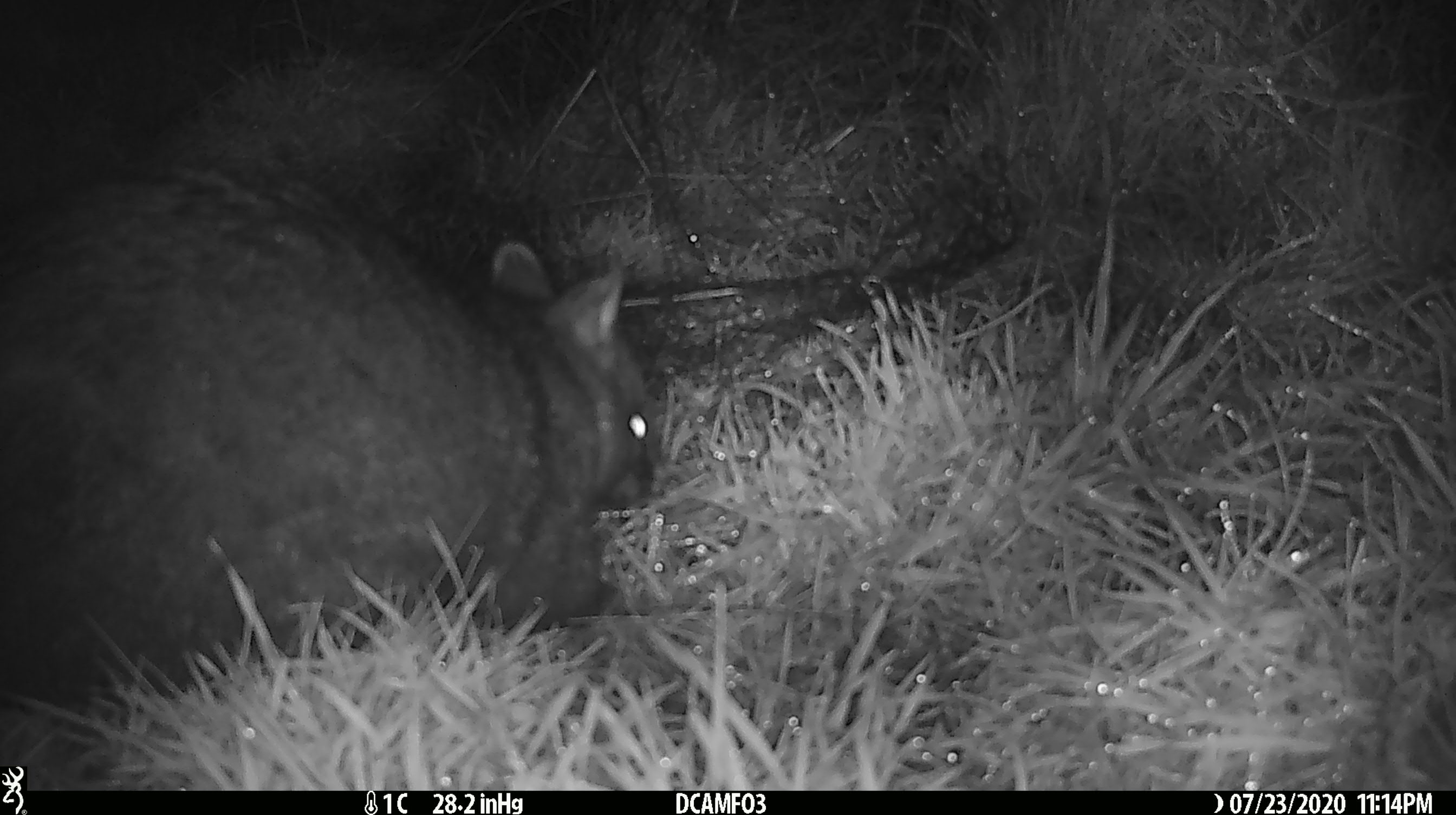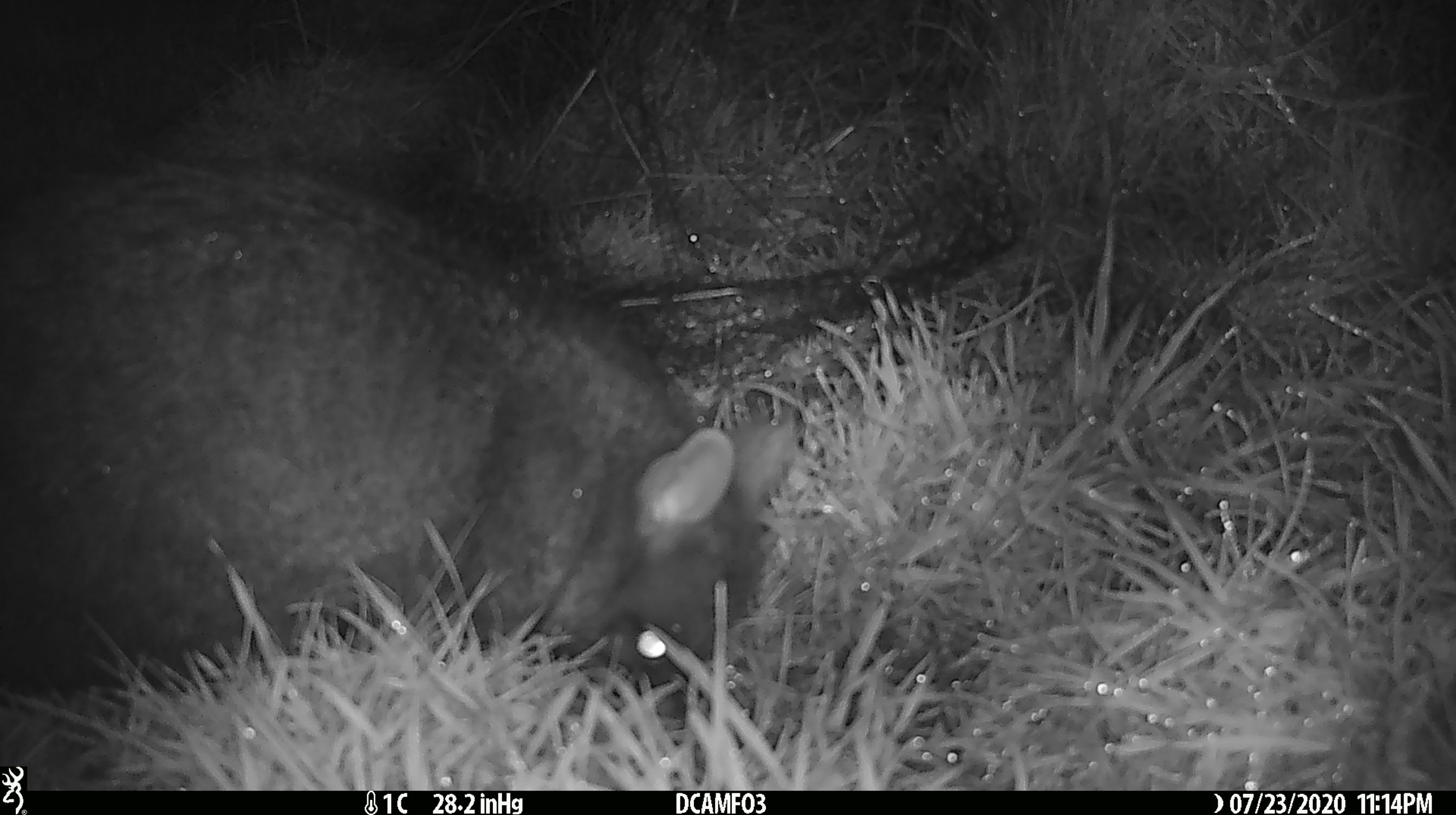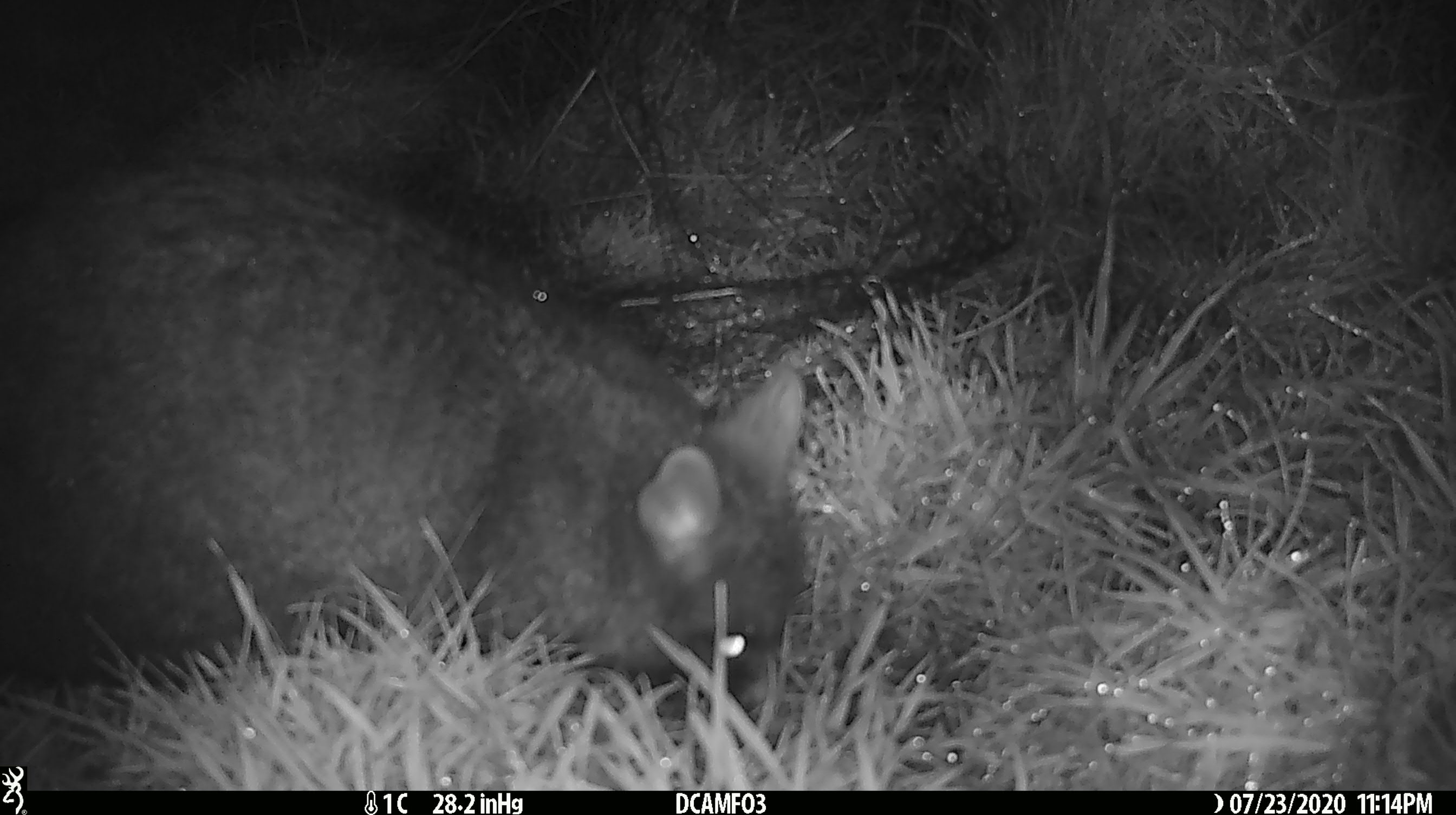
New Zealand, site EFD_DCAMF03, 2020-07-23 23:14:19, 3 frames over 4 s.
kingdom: Animalia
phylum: Chordata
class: Mammalia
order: Diprotodontia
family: Phalangeridae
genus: Trichosurus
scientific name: Trichosurus vulpecula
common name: common brushtail possum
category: possum